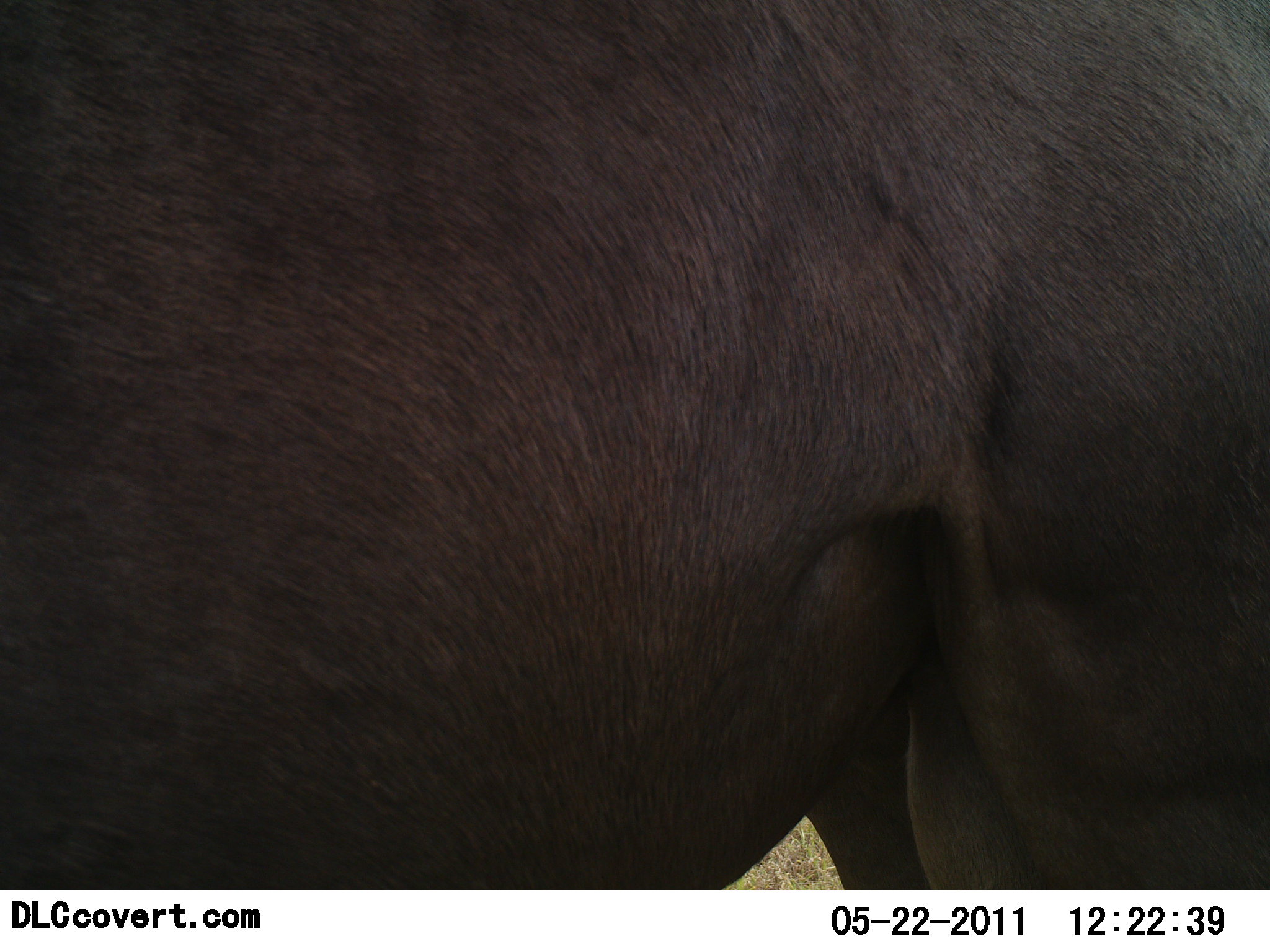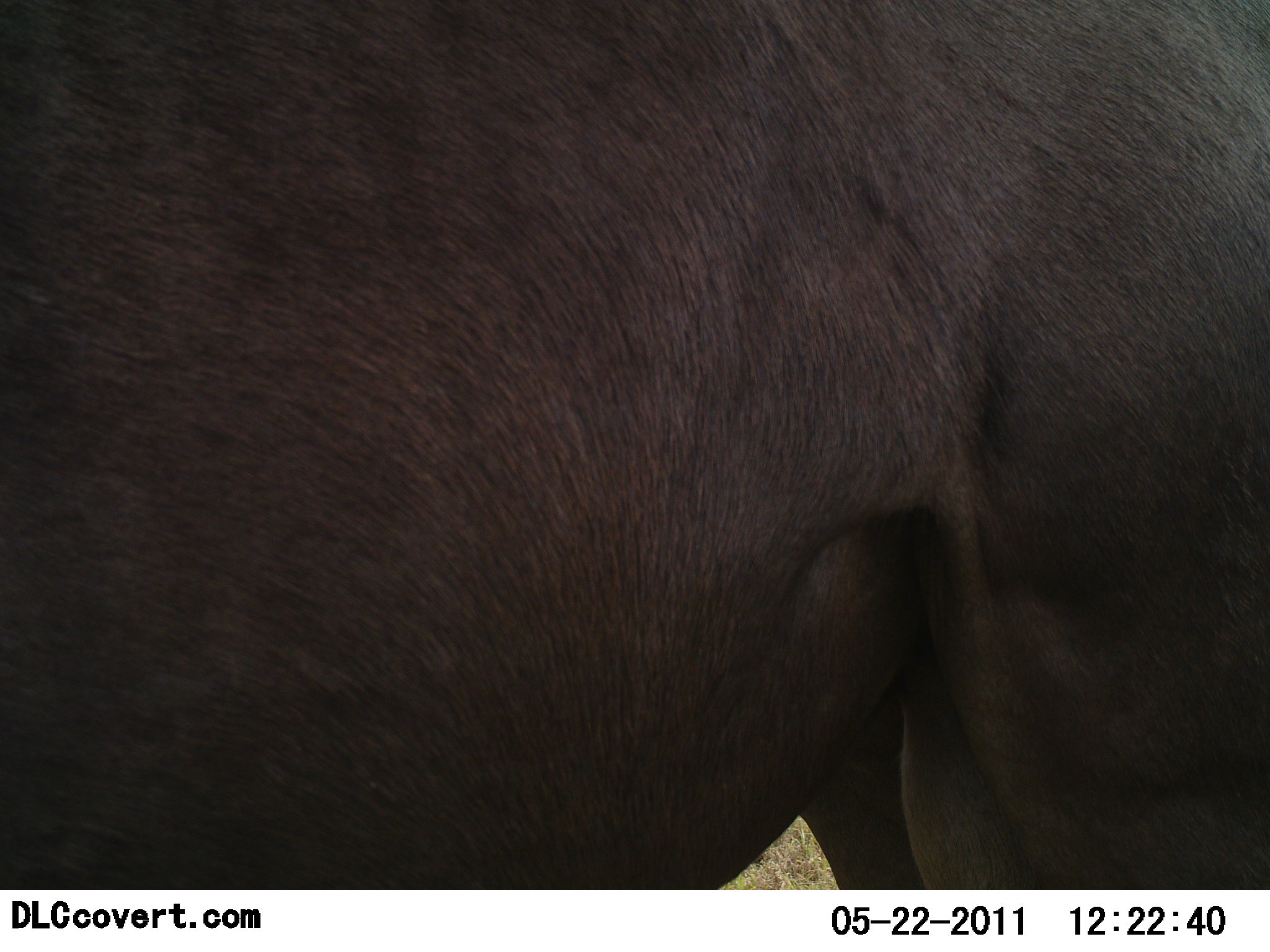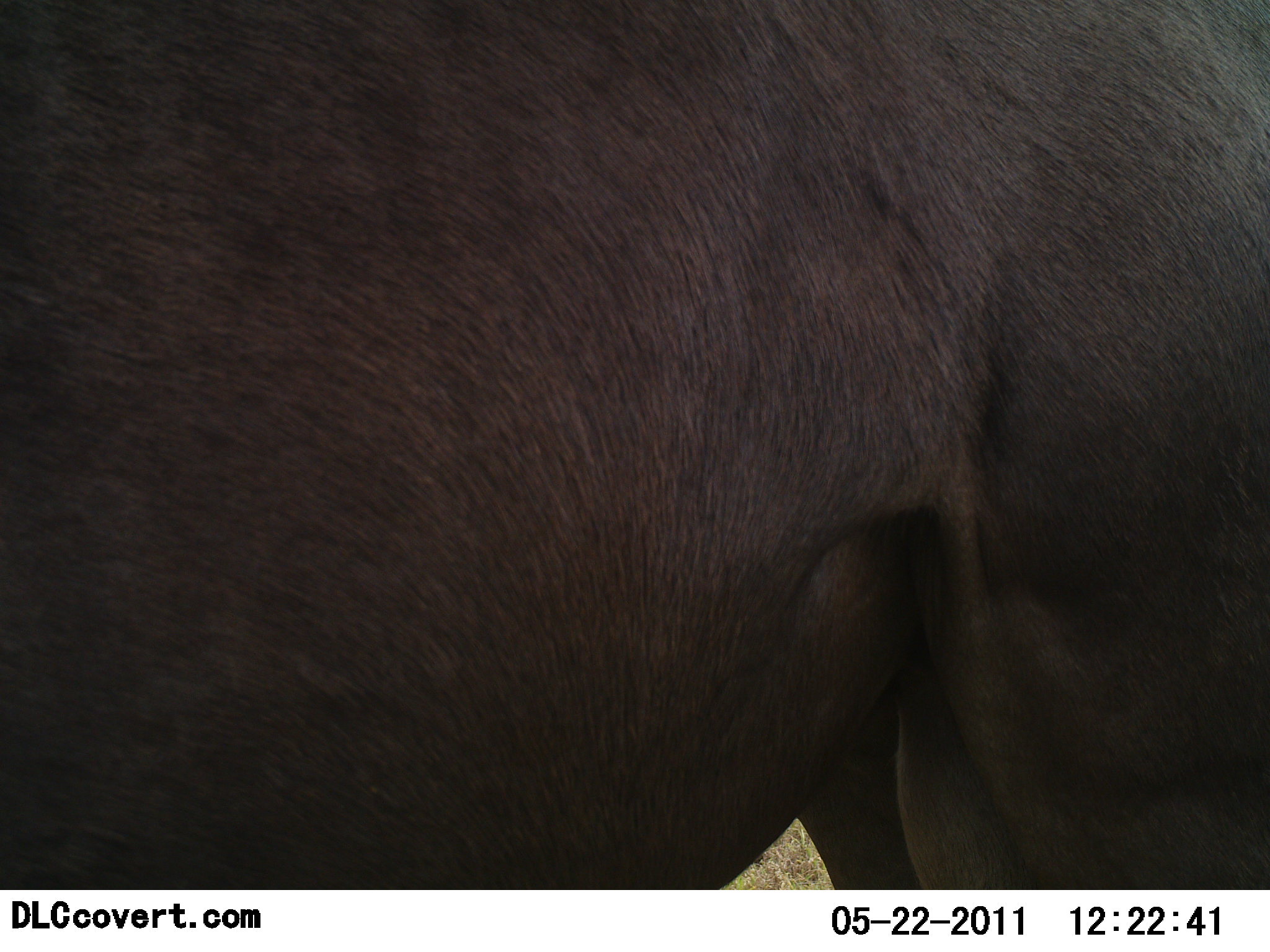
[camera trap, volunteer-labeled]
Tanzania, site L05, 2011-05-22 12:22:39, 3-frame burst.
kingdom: Animalia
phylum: Chordata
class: Mammalia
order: Artiodactyla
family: Bovidae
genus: Syncerus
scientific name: Syncerus caffer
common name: cape buffalo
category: buffalo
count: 1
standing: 100%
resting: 0%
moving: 0%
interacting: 0%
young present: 0%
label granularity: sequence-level